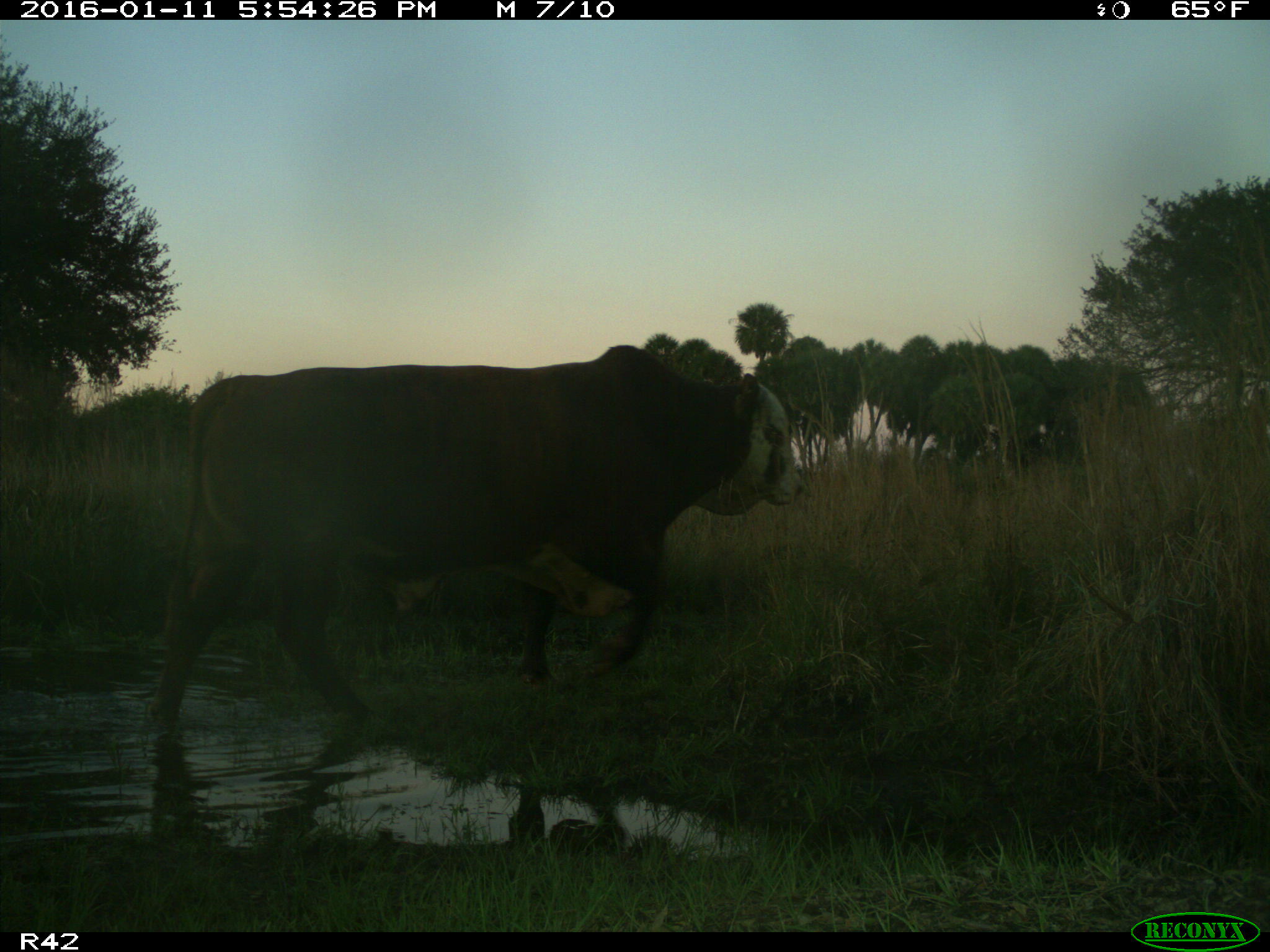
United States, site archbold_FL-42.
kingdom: Animalia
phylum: Chordata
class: Mammalia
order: Artiodactyla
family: Bovidae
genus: Bos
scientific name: Bos taurus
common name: domestic cow